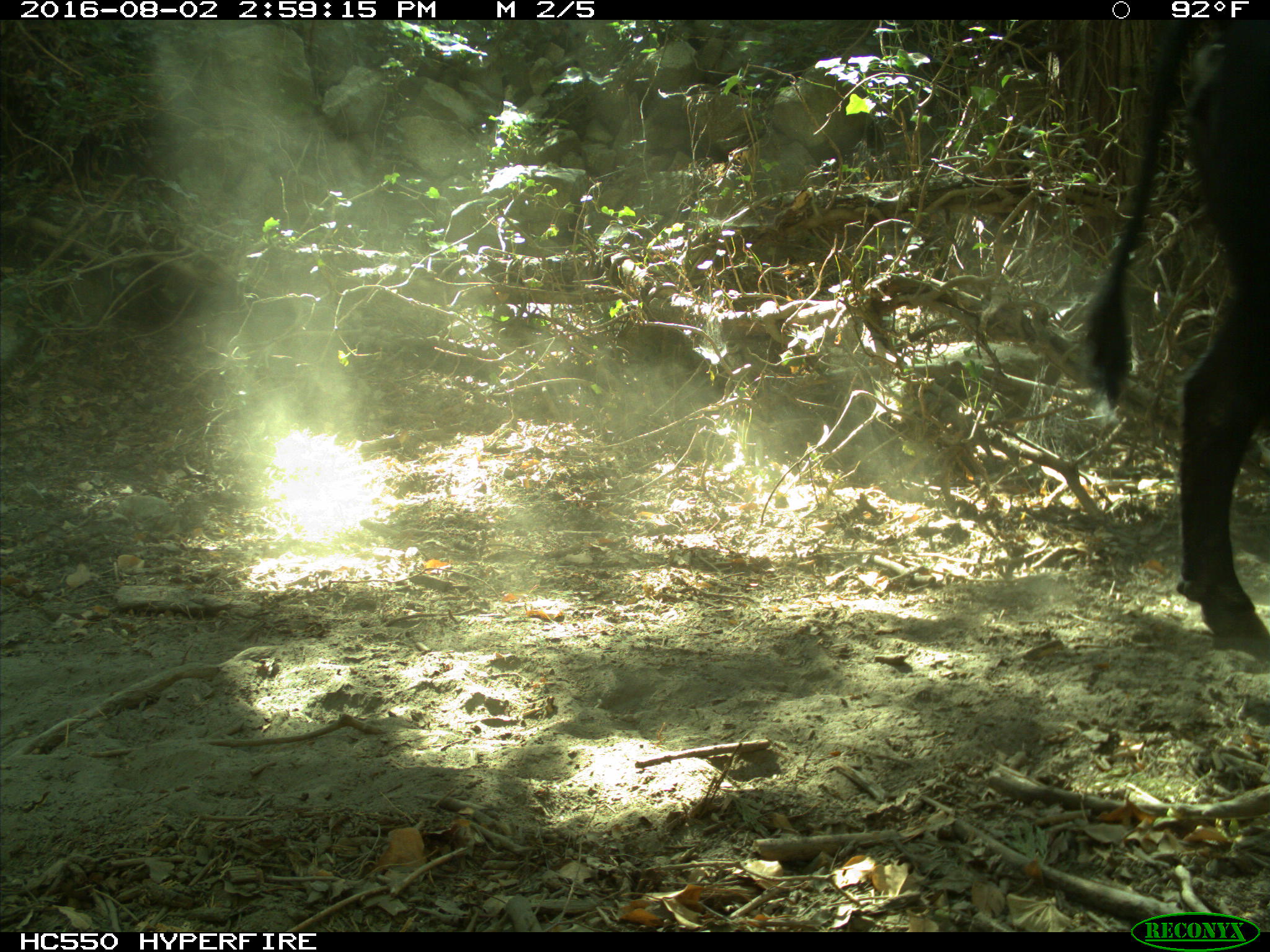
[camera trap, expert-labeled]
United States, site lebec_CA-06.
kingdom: Animalia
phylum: Chordata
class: Mammalia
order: Artiodactyla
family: Bovidae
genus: Bos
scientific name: Bos taurus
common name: domestic cow